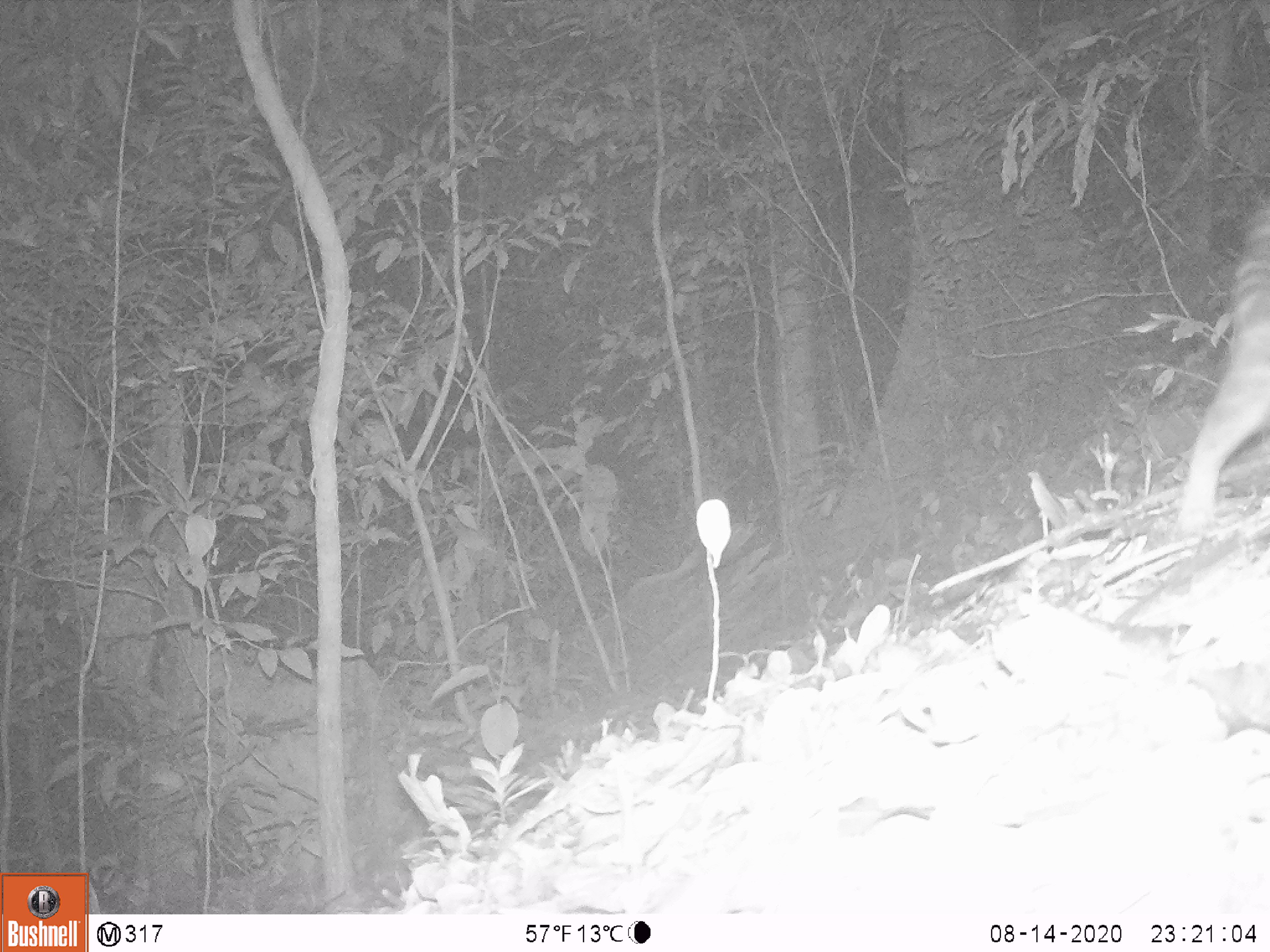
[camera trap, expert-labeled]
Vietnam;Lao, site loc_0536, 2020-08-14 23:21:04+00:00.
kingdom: Animalia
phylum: Chordata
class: Mammalia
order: Carnivora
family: Prionodontidae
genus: Prionodon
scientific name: Prionodon pardicolor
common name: spotted linsang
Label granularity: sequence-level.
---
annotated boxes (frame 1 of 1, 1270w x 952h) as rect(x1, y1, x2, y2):
spotted linsang: rect(1176, 218, 1270, 510)